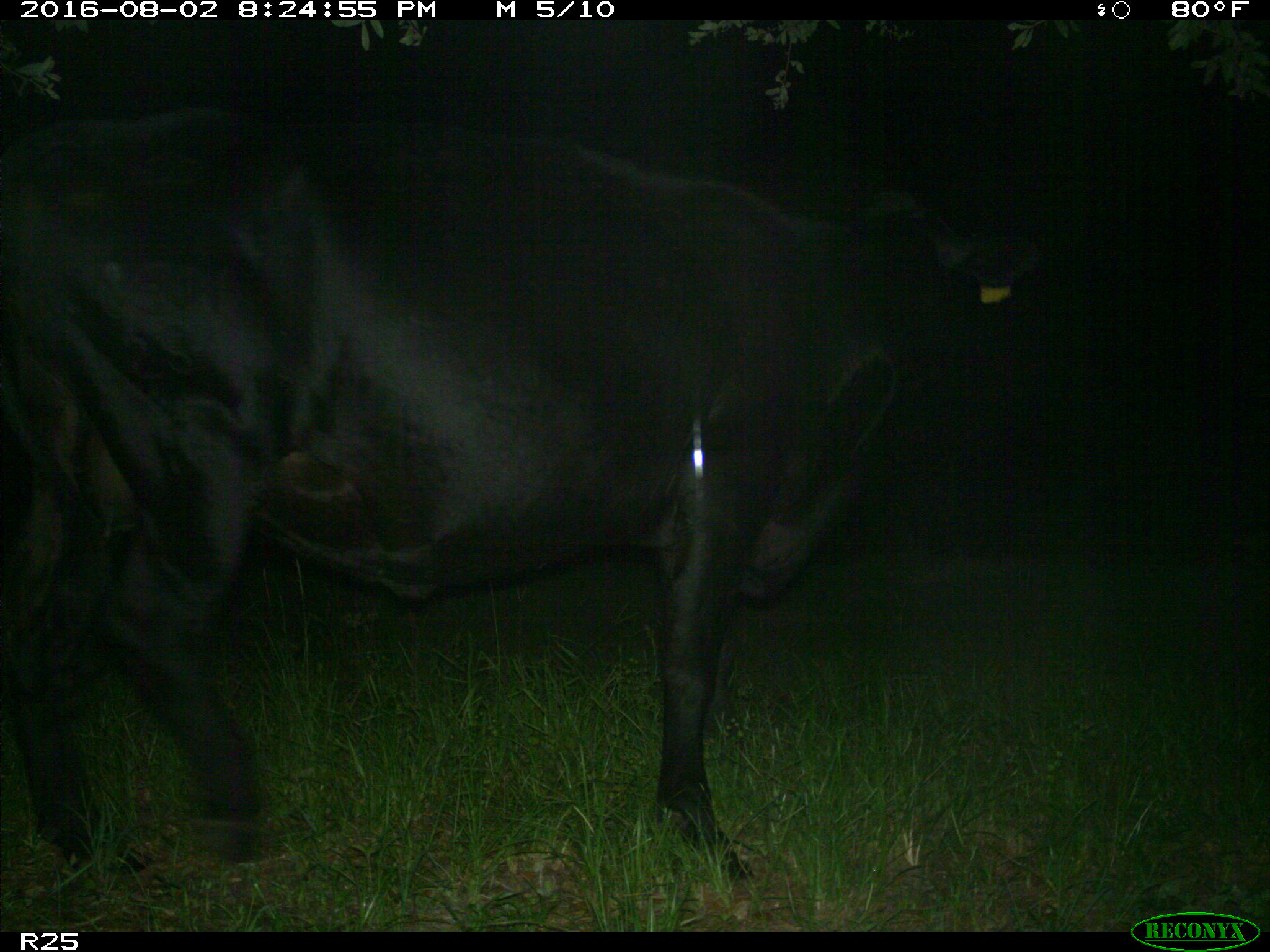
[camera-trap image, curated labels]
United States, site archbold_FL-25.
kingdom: Animalia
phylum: Chordata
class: Mammalia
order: Artiodactyla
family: Bovidae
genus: Bos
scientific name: Bos taurus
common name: domestic cow